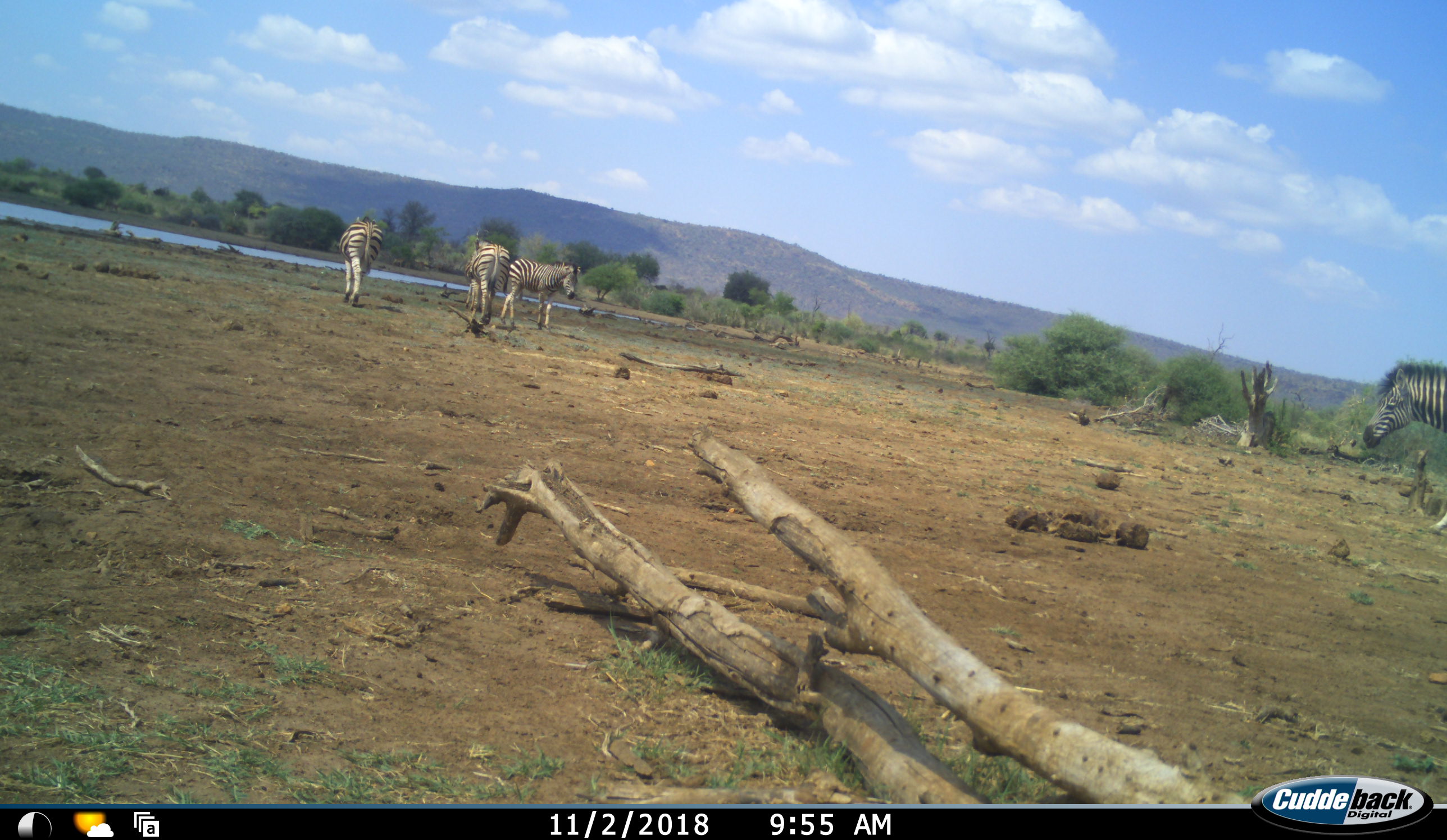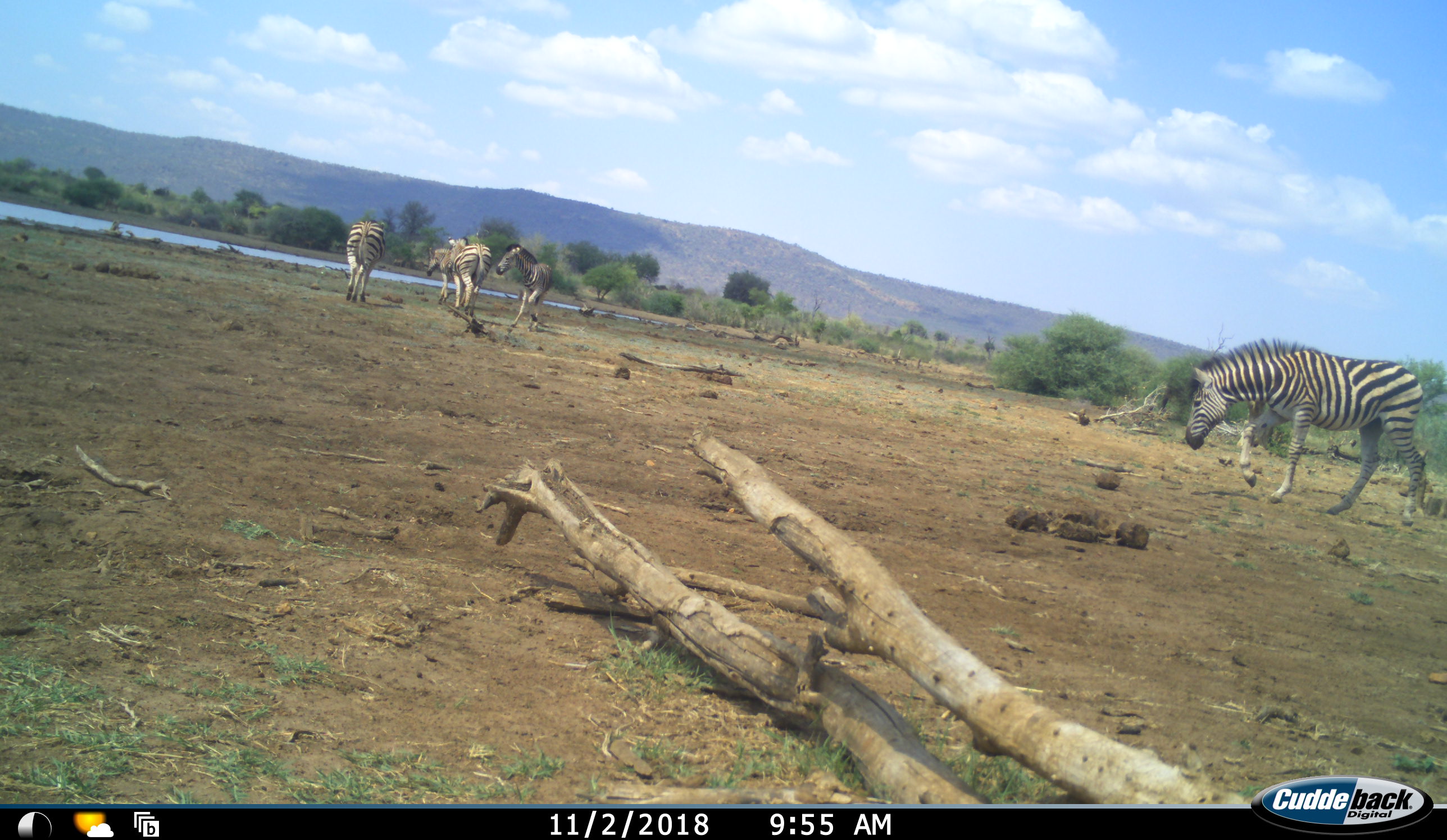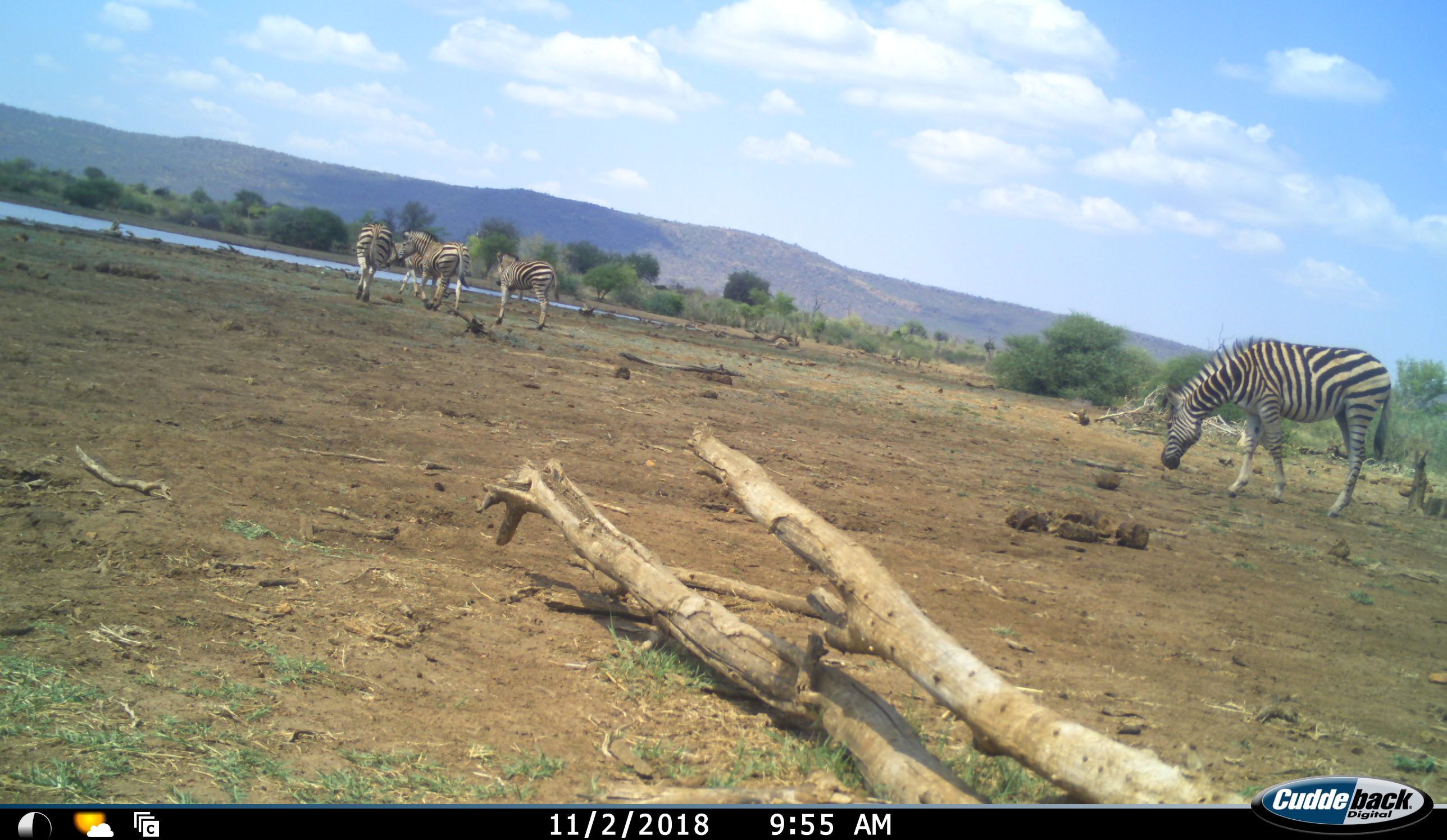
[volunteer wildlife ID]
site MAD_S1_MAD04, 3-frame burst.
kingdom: Animalia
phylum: Chordata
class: Mammalia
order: Perissodactyla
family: Equidae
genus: Equus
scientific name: Equus quagga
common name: plains zebra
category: zebraplains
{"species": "zebraplains (plains zebra) (Equus quagga)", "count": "5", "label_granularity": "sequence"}